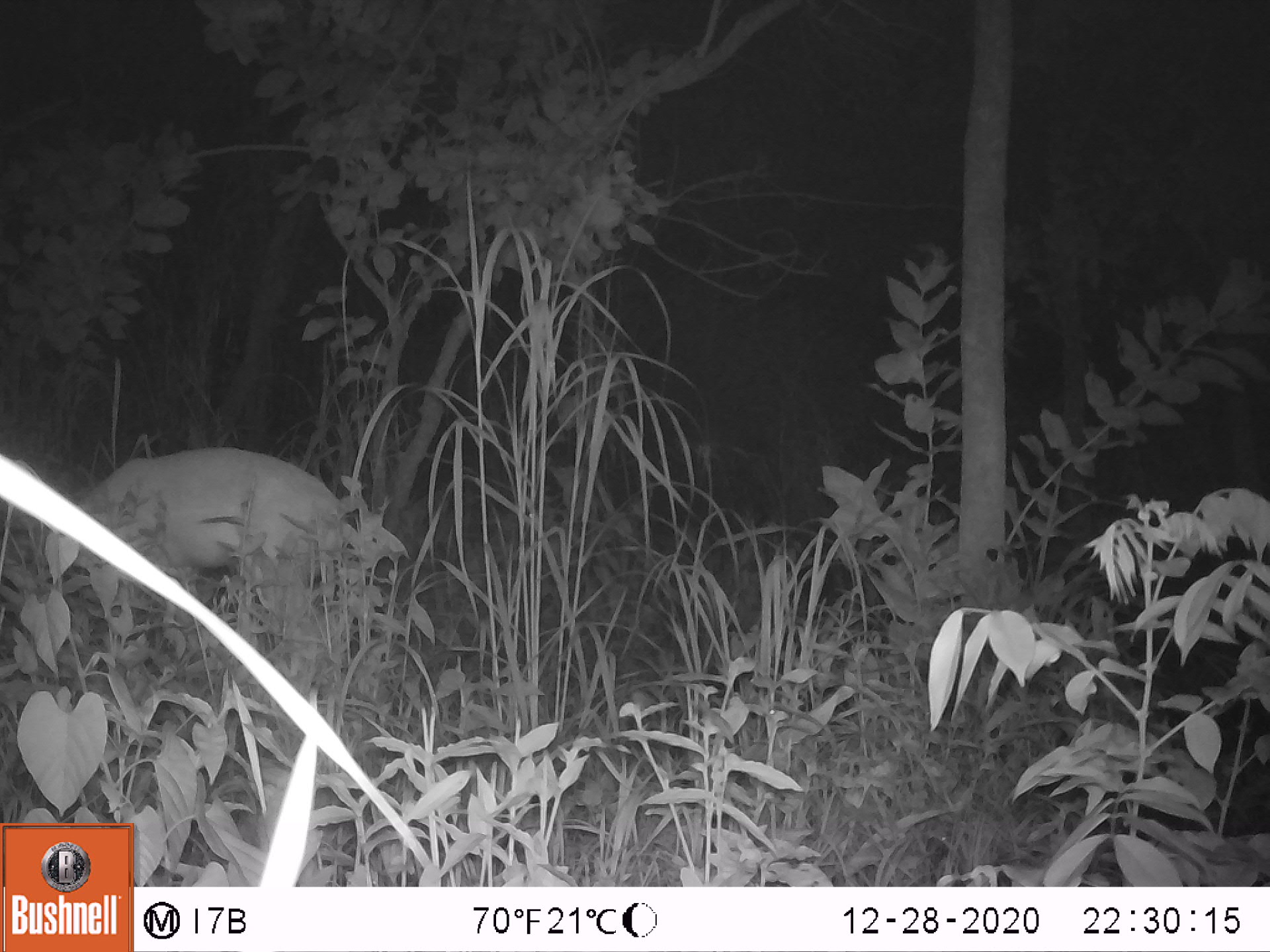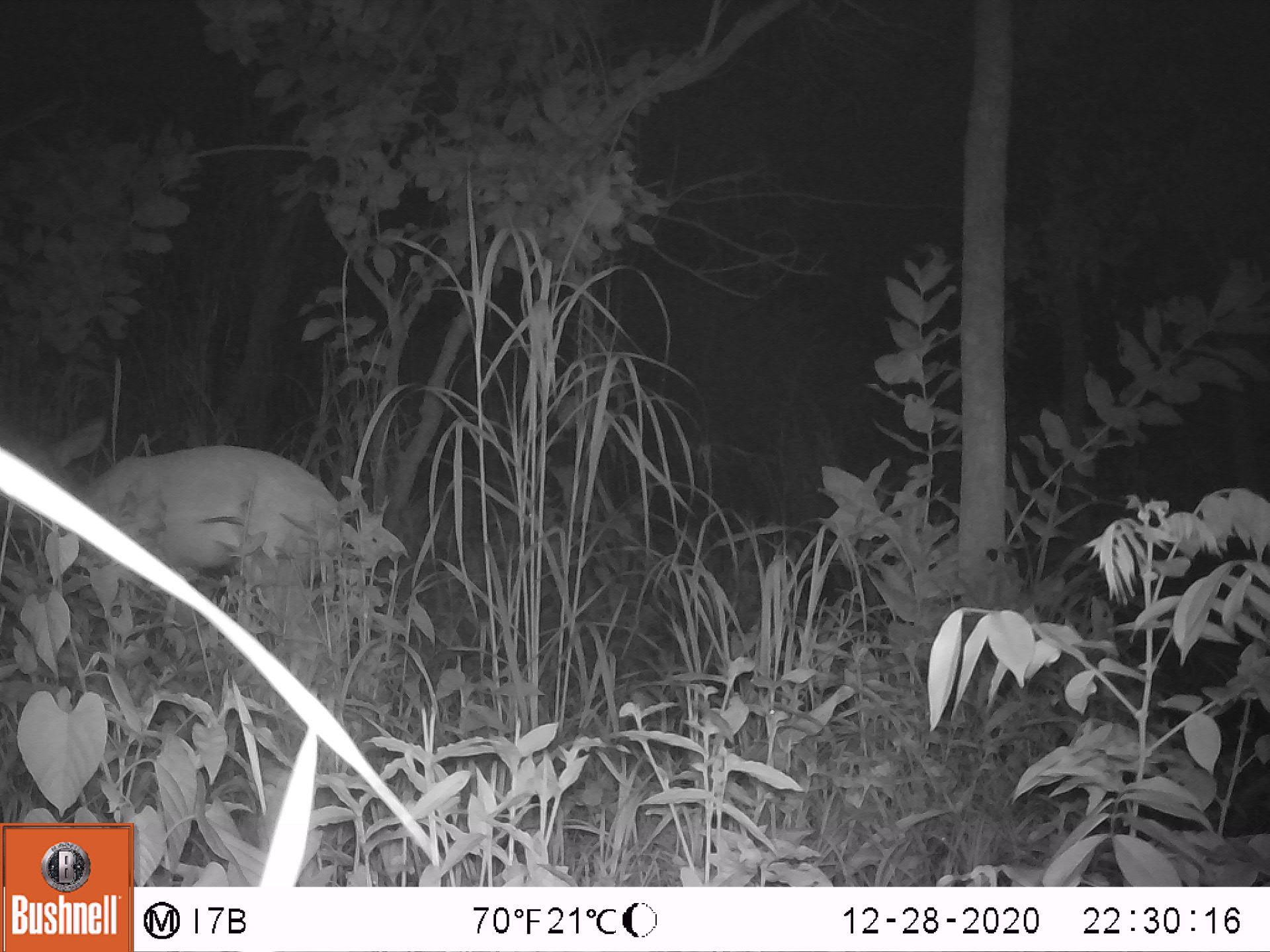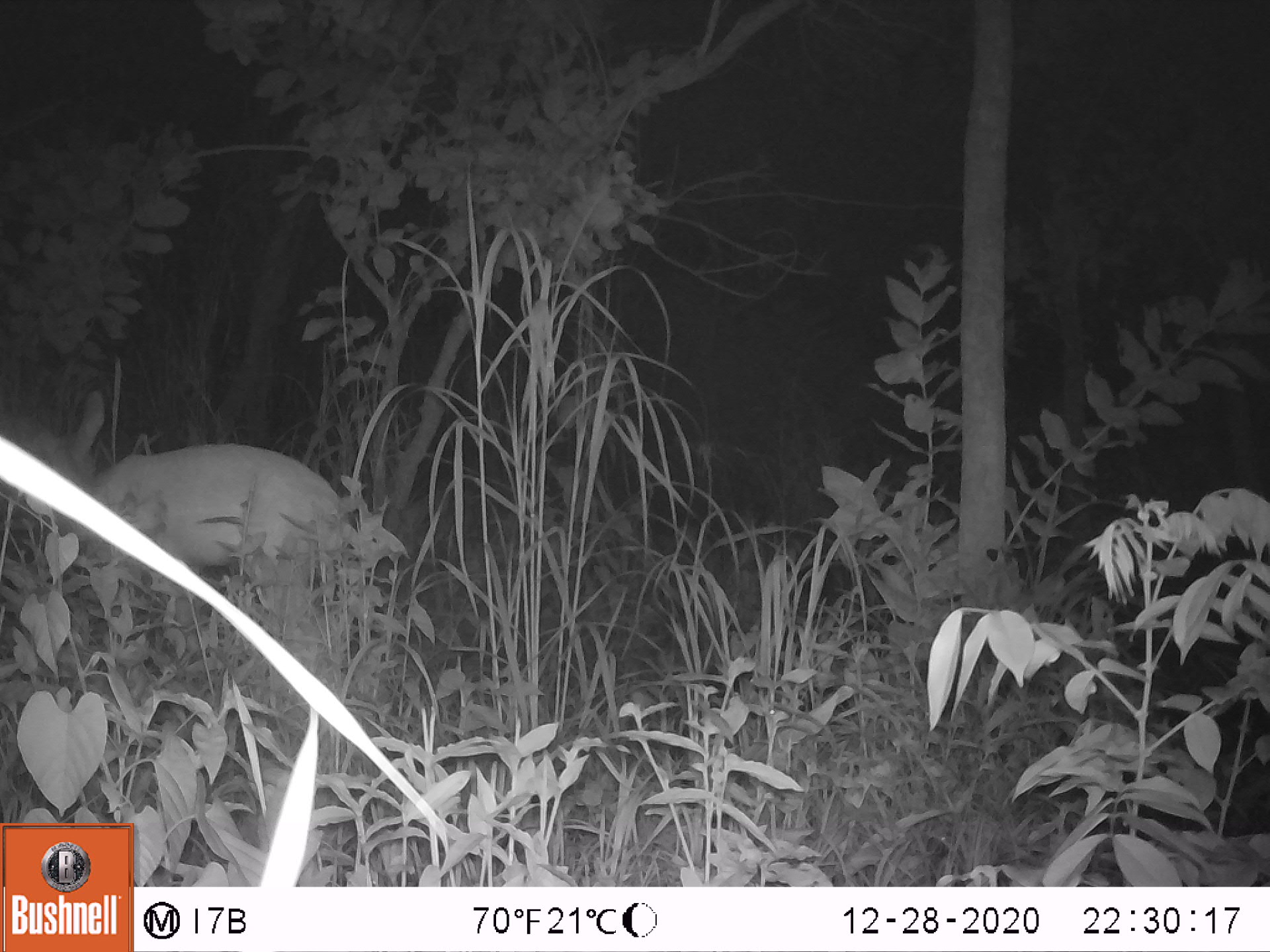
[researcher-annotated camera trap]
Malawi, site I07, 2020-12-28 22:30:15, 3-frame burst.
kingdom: Animalia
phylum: Chordata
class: Mammalia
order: Artiodactyla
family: Bovidae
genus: Tragelaphus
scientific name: Tragelaphus sylvaticus sylvaticus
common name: cape bushbuck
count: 1